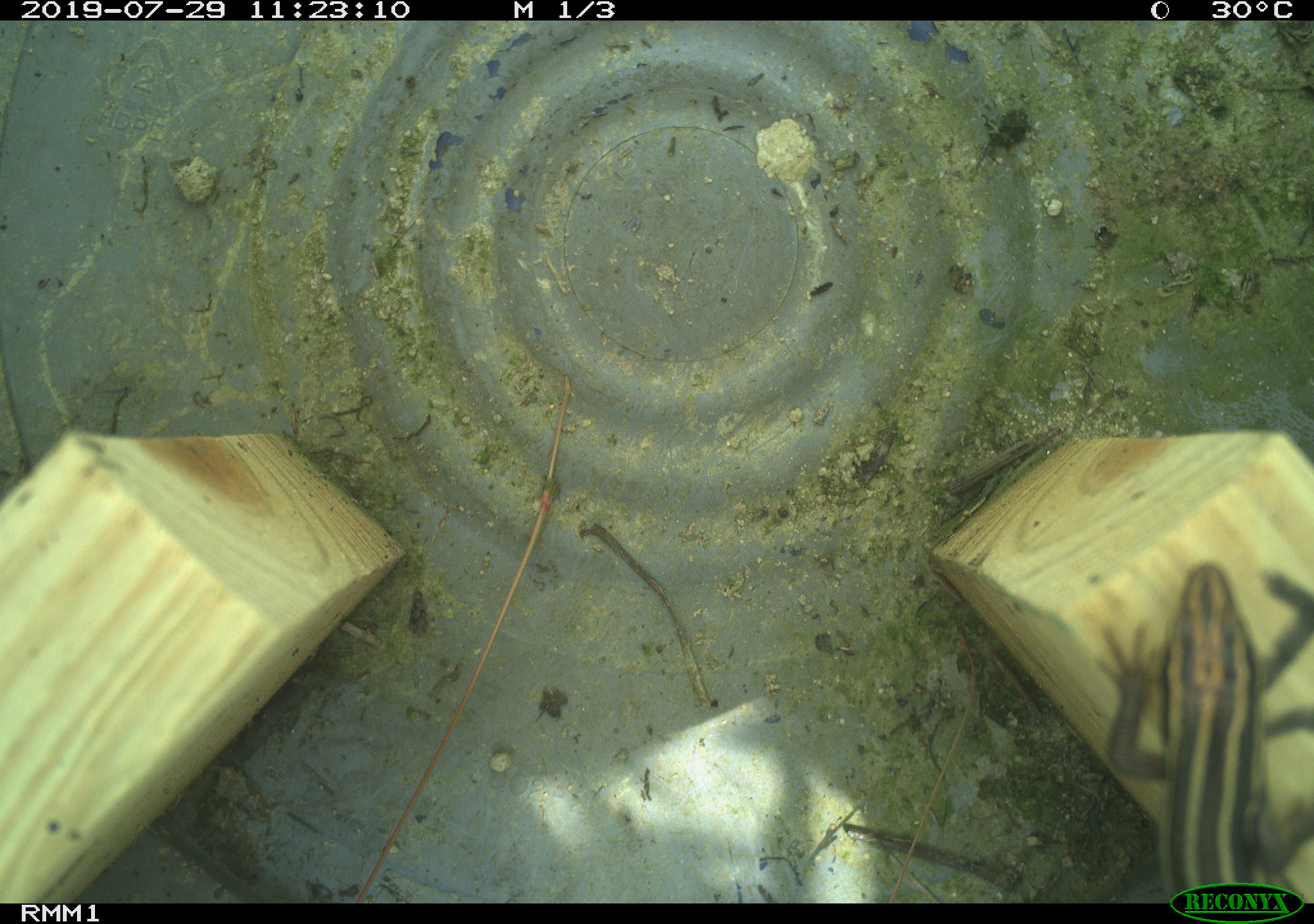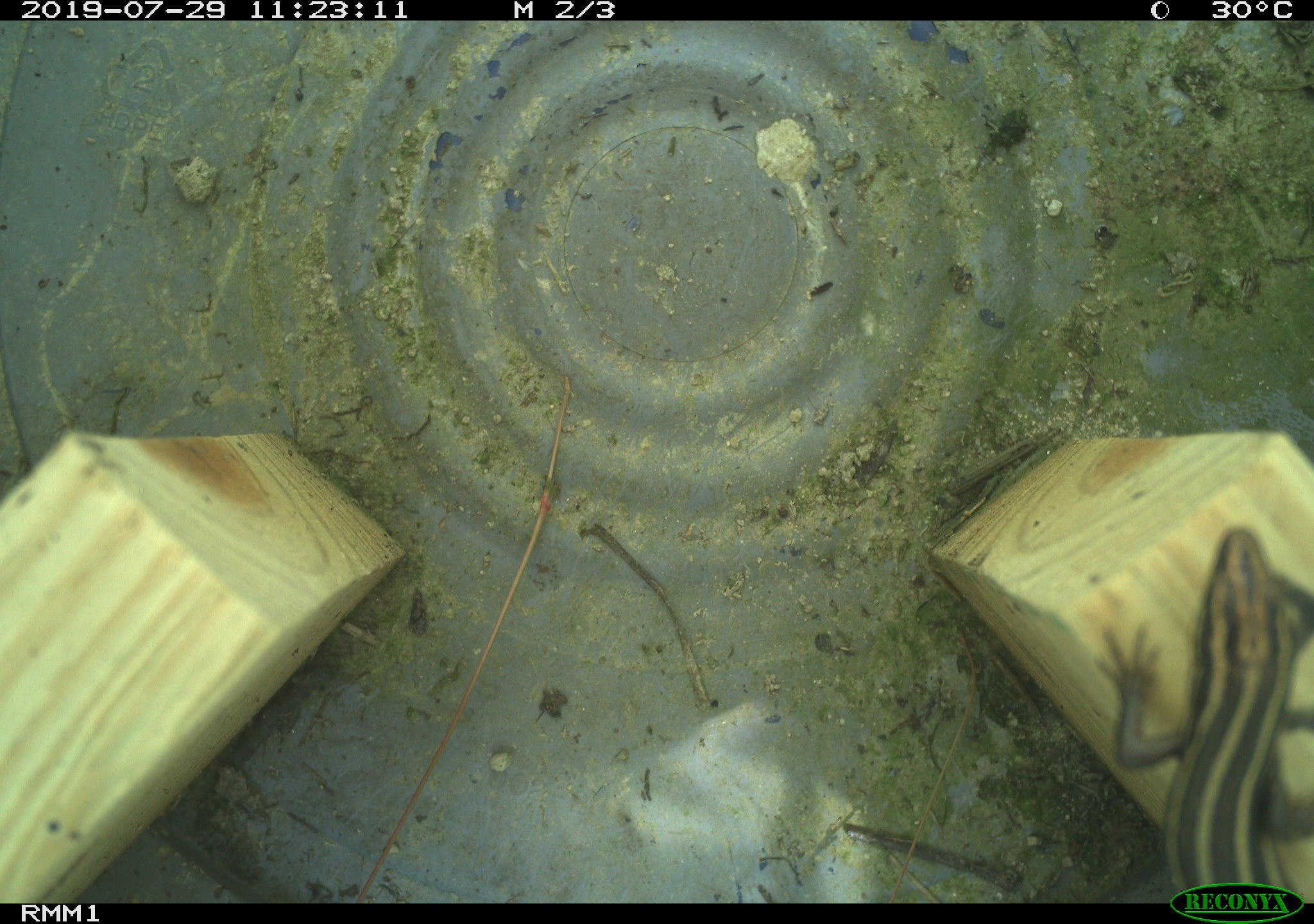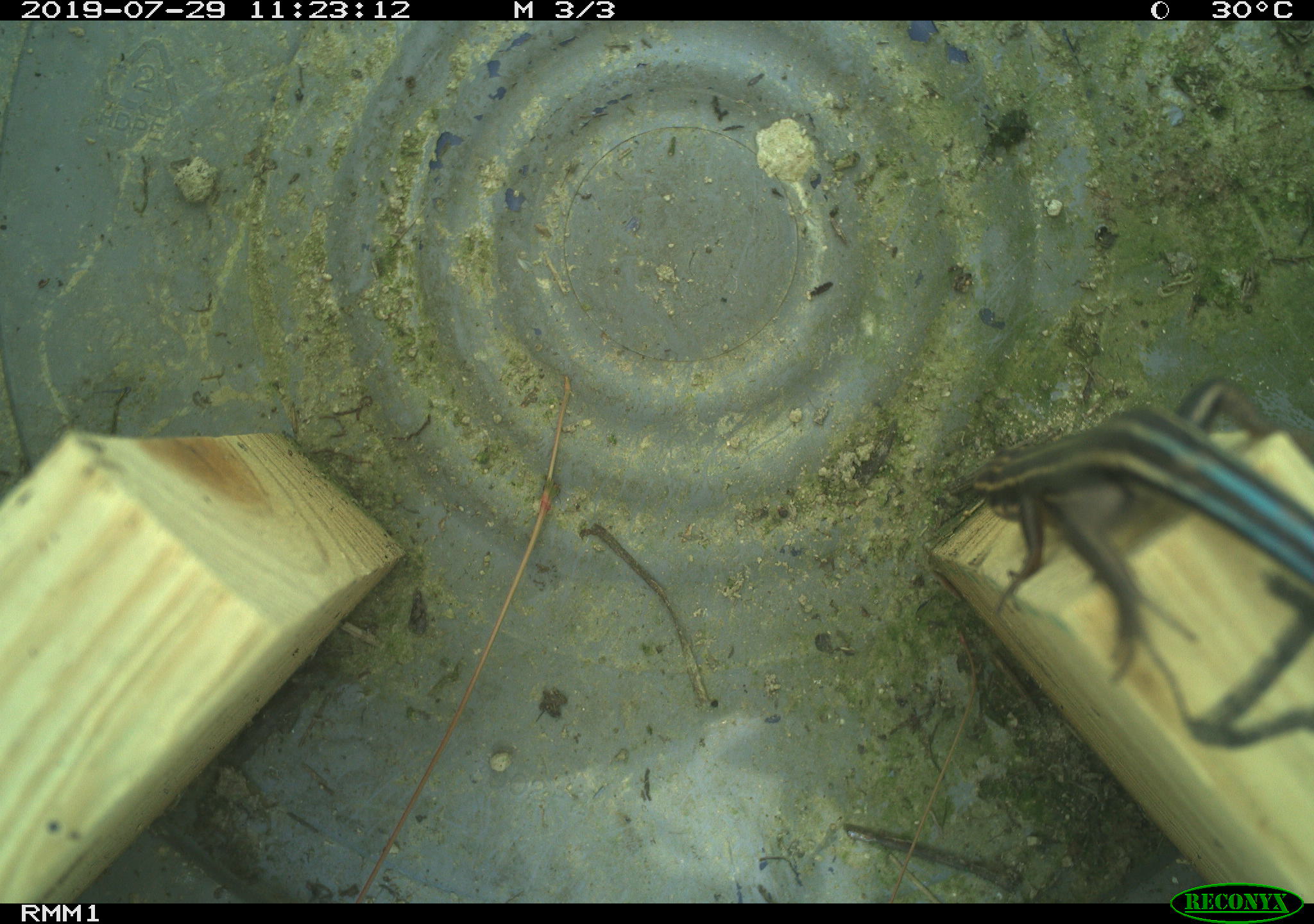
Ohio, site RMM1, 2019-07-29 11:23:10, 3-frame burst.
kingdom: Animalia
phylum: Chordata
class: Reptilia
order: Squamata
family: Scincidae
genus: Plestiodon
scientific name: Plestiodon fasciatus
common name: common five-lined skink